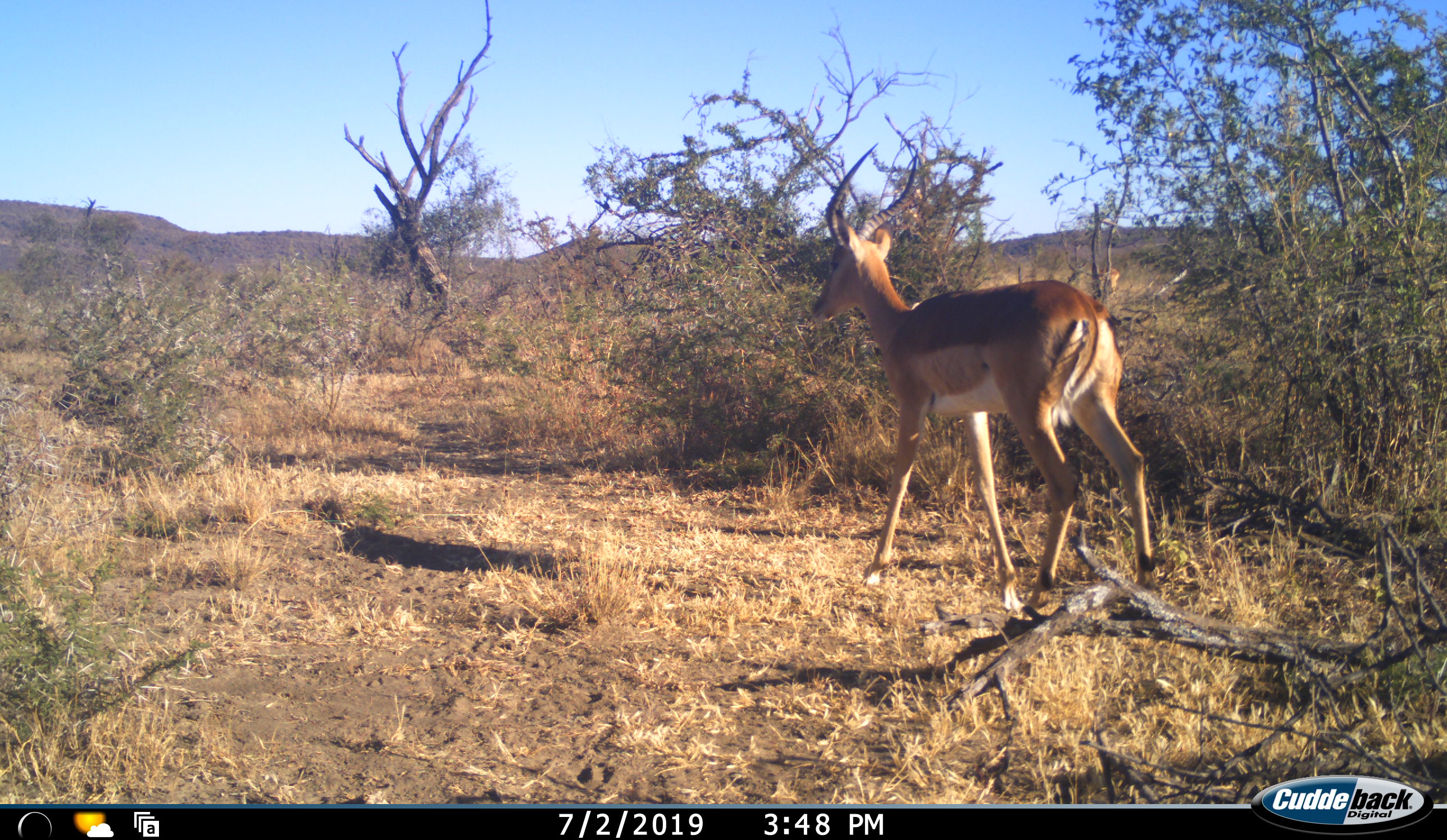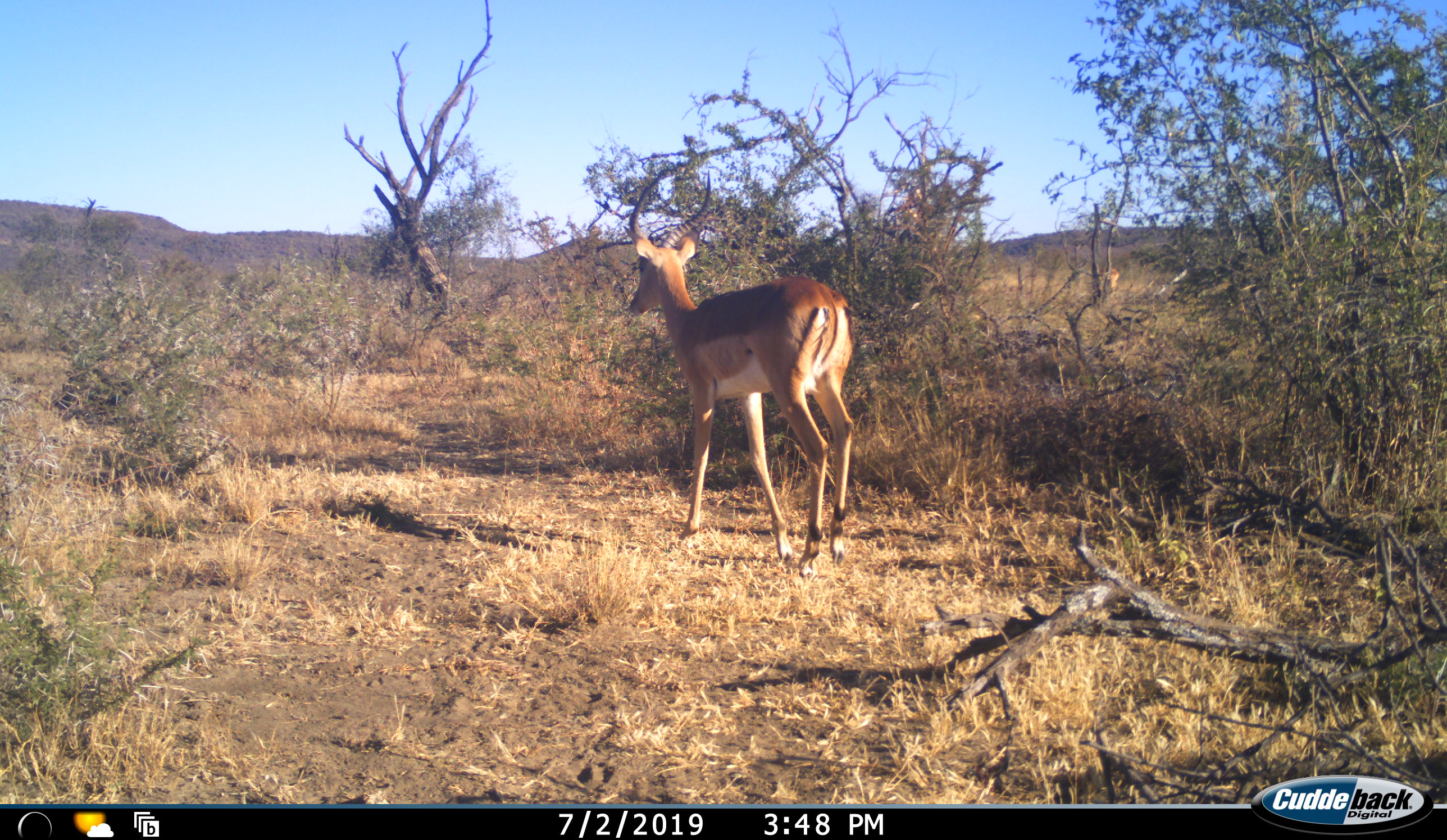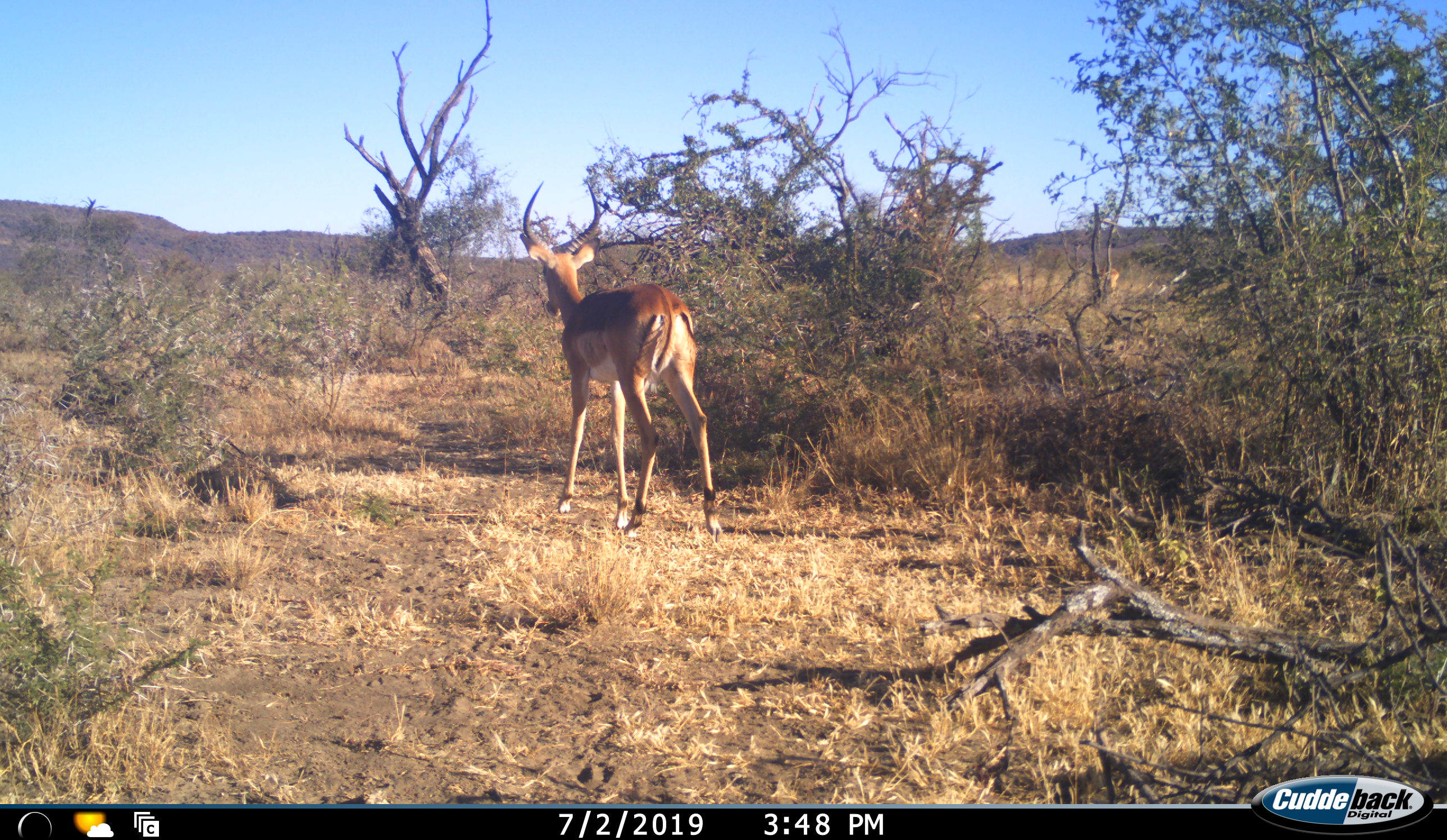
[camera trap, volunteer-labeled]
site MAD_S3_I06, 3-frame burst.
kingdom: Animalia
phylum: Chordata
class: Mammalia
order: Artiodactyla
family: Bovidae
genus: Aepyceros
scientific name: Aepyceros melampus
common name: impala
Impala (Aepyceros melampus), count 1. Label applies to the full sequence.